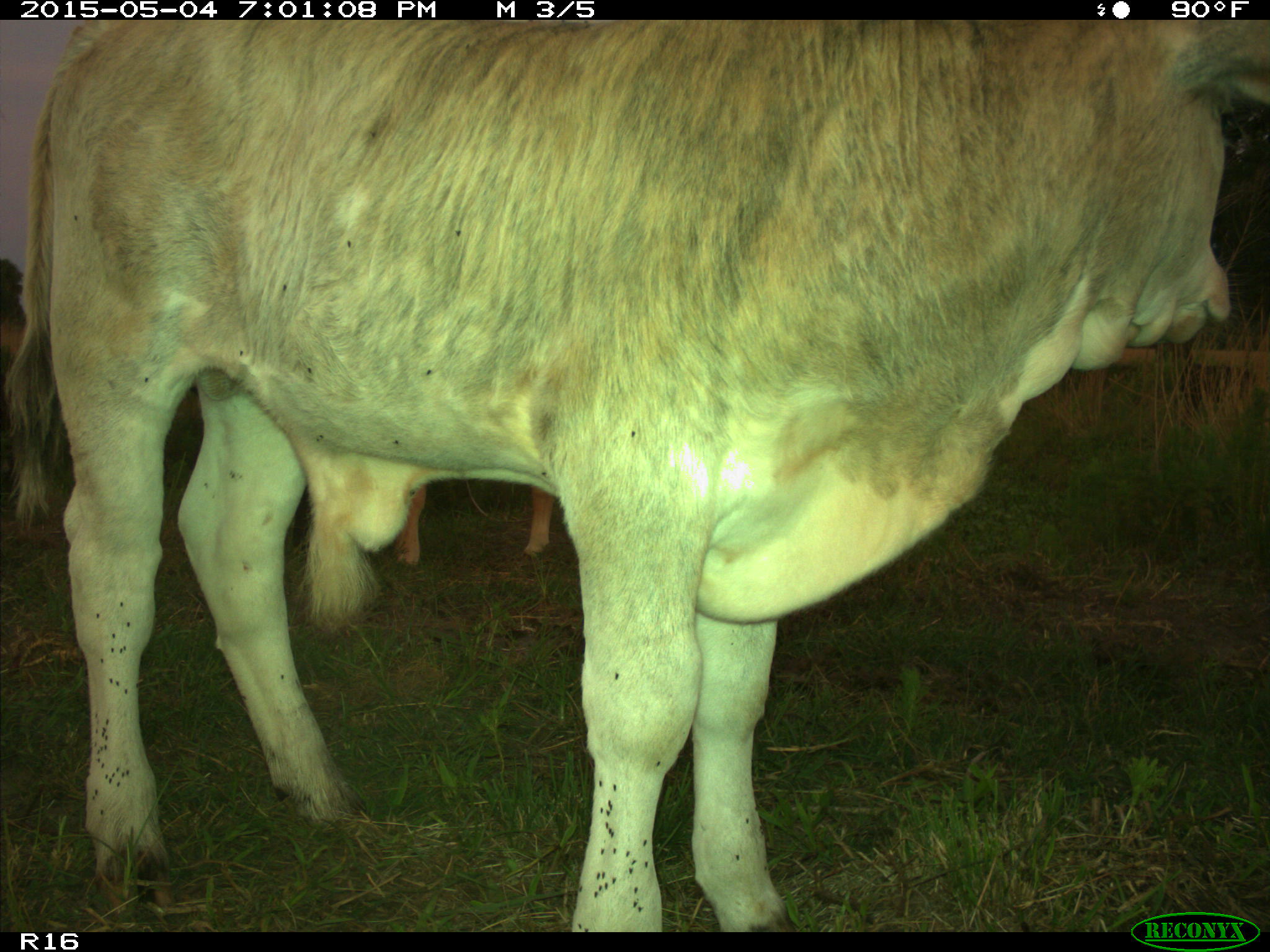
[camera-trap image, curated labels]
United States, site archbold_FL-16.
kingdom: Animalia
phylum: Chordata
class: Mammalia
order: Artiodactyla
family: Bovidae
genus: Bos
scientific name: Bos taurus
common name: domestic cow